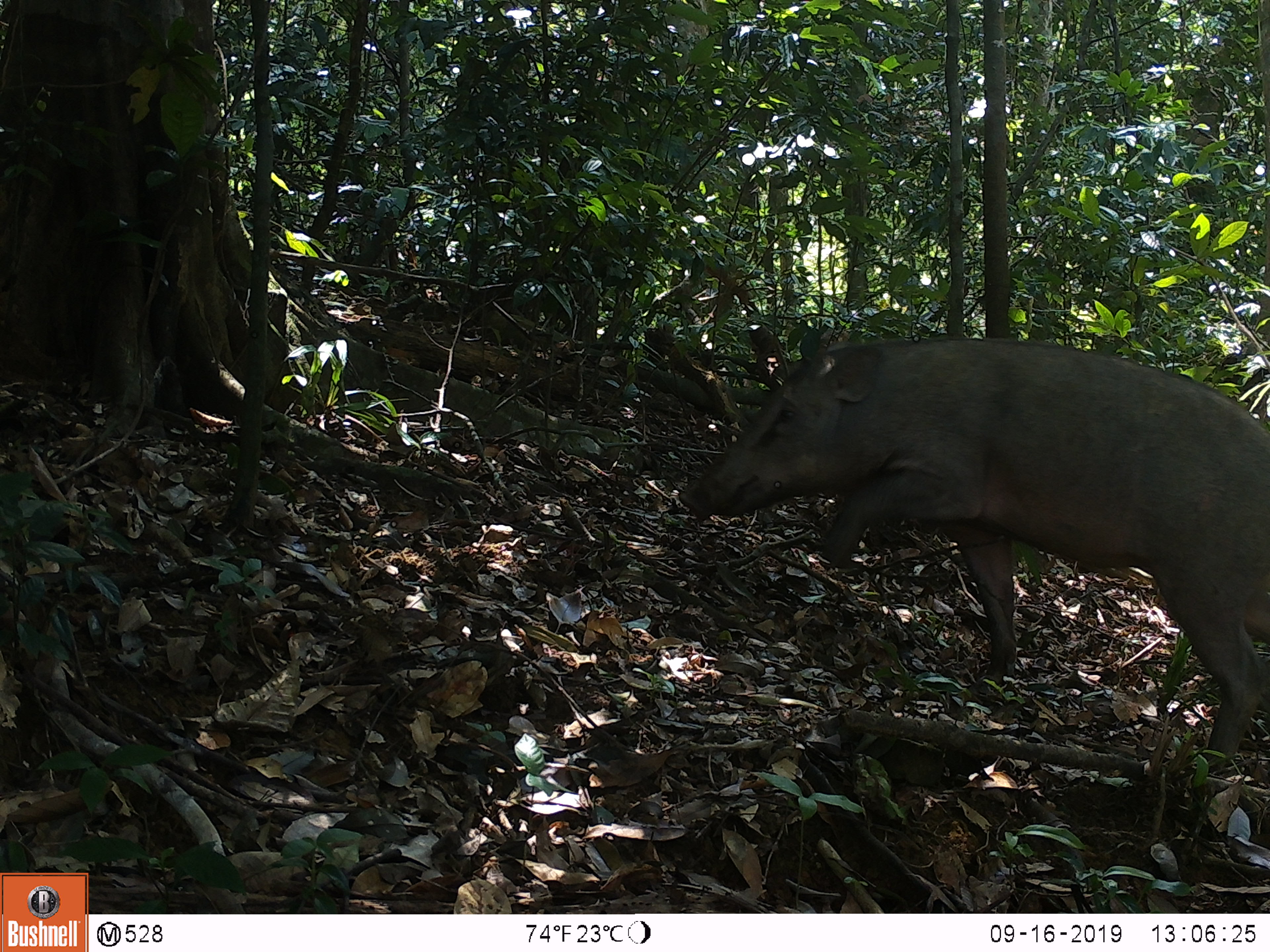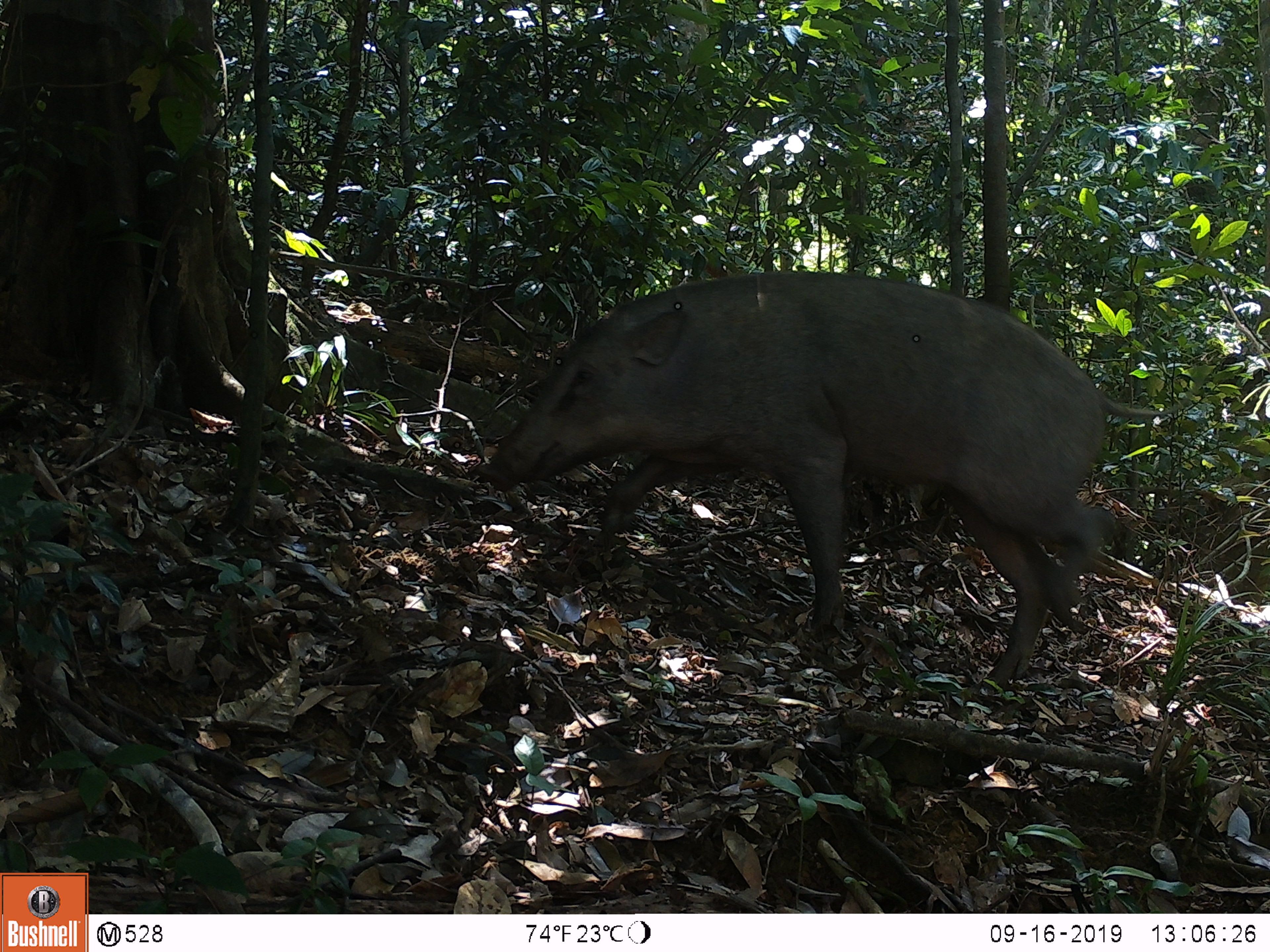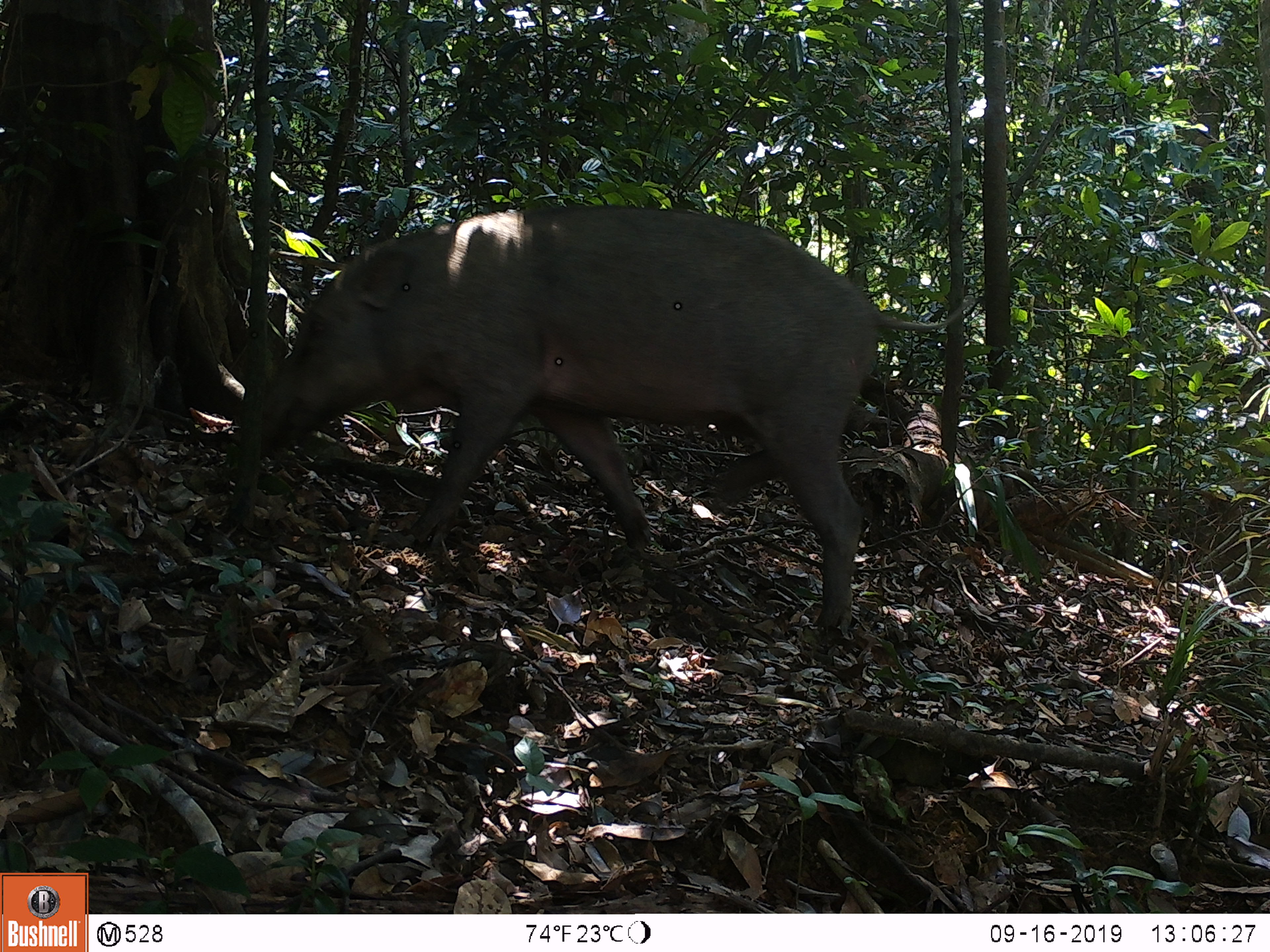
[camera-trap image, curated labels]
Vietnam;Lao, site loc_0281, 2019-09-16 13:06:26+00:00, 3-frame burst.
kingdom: Animalia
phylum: Chordata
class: Mammalia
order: Artiodactyla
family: Suidae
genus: Sus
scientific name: Sus scrofa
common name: eurasian wild pig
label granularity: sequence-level